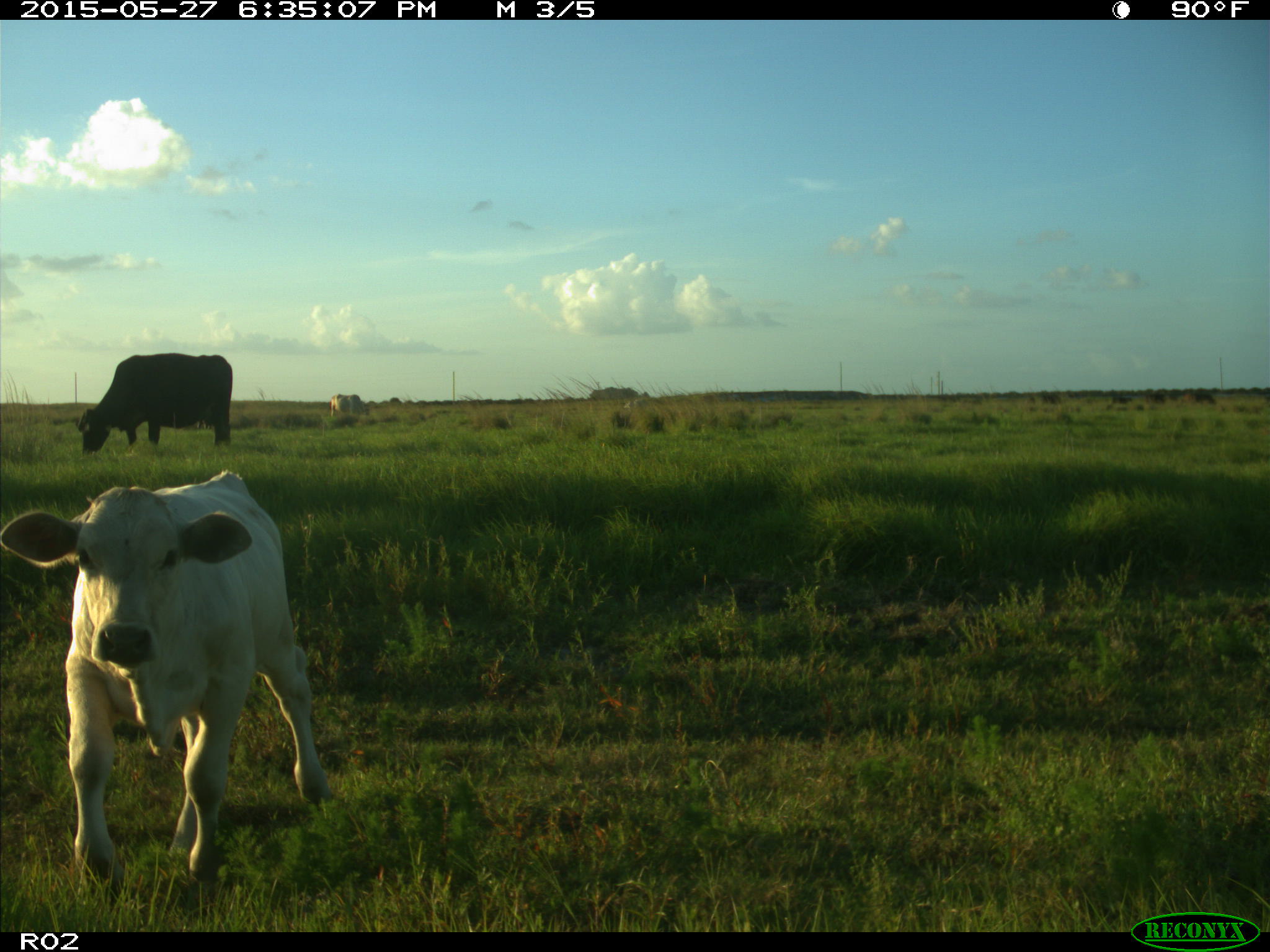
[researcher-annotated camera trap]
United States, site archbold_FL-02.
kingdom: Animalia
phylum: Chordata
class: Mammalia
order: Artiodactyla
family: Bovidae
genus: Bos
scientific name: Bos taurus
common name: domestic cow